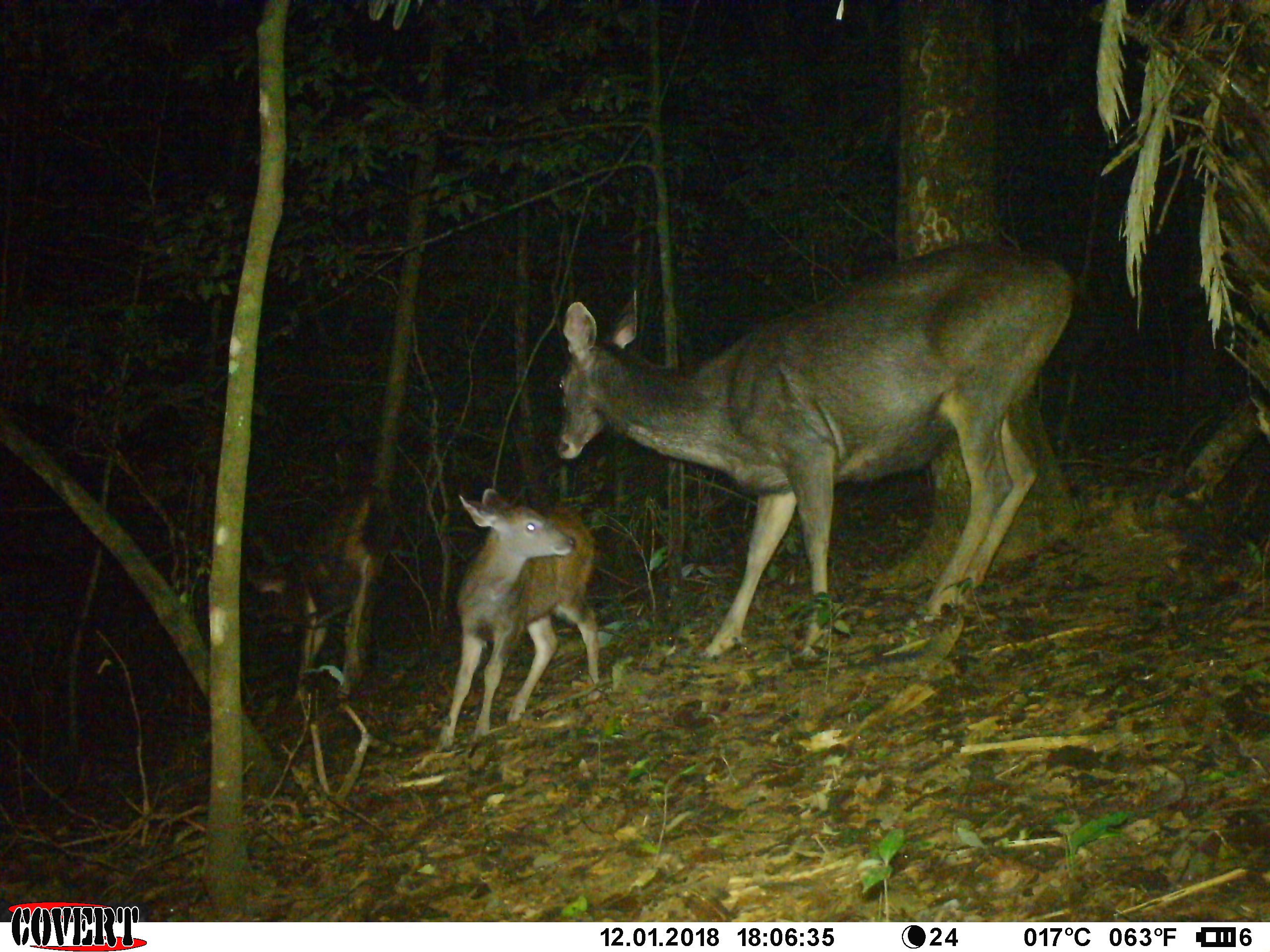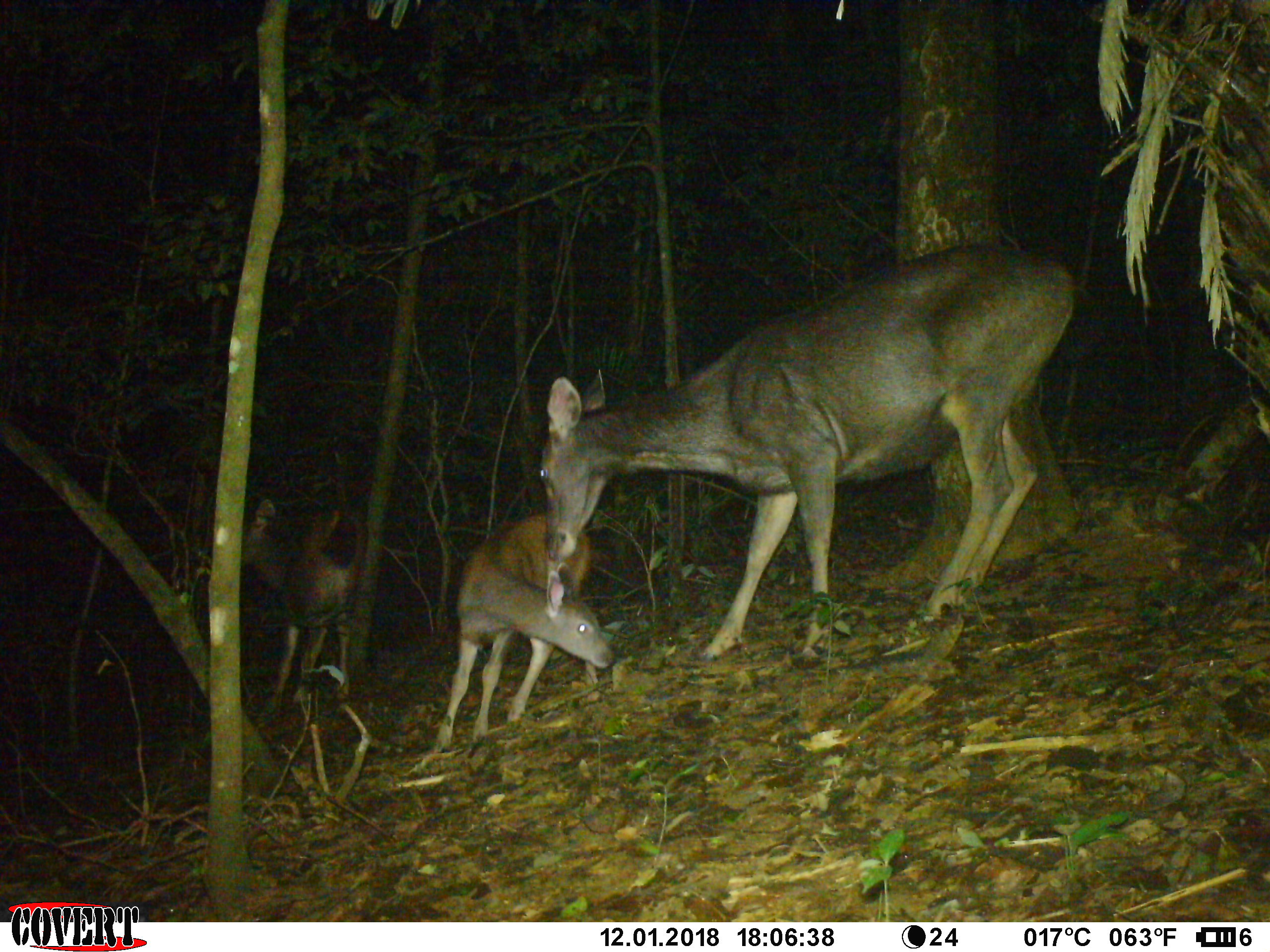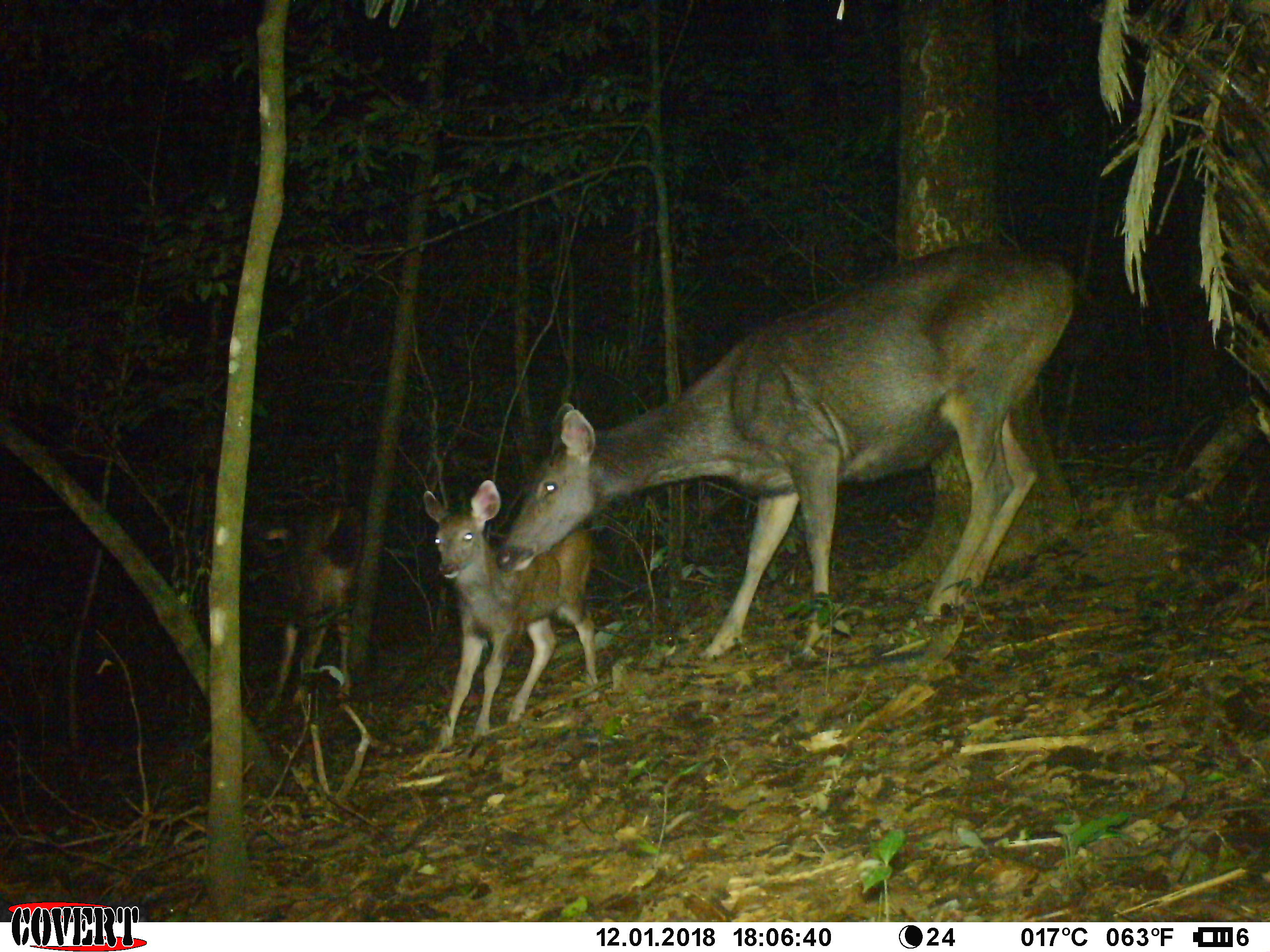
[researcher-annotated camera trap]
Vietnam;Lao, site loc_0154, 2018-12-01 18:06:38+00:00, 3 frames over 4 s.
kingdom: Animalia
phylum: Chordata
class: Mammalia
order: Artiodactyla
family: Cervidae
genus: Rusa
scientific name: Rusa unicolor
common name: sambar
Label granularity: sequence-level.